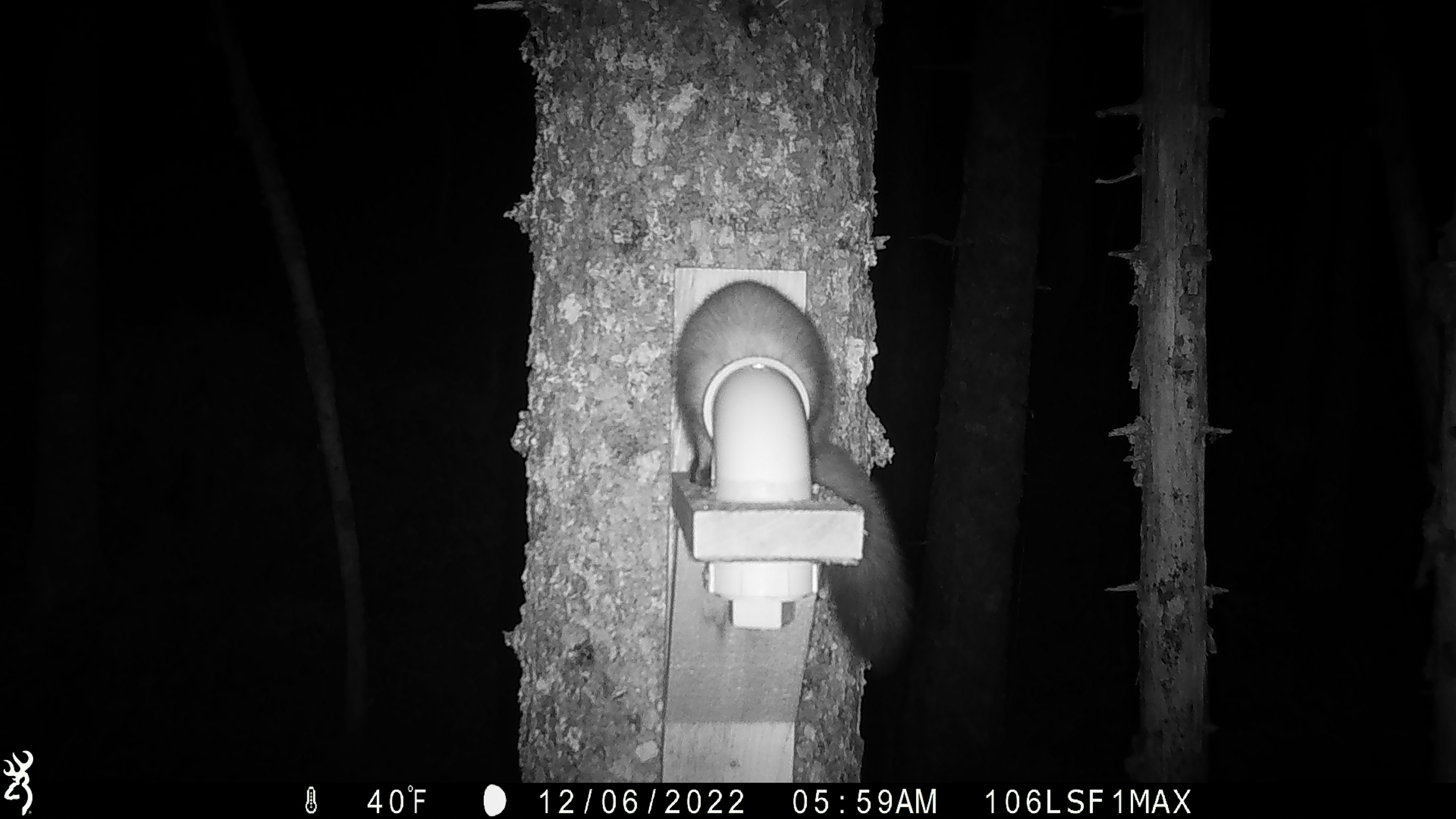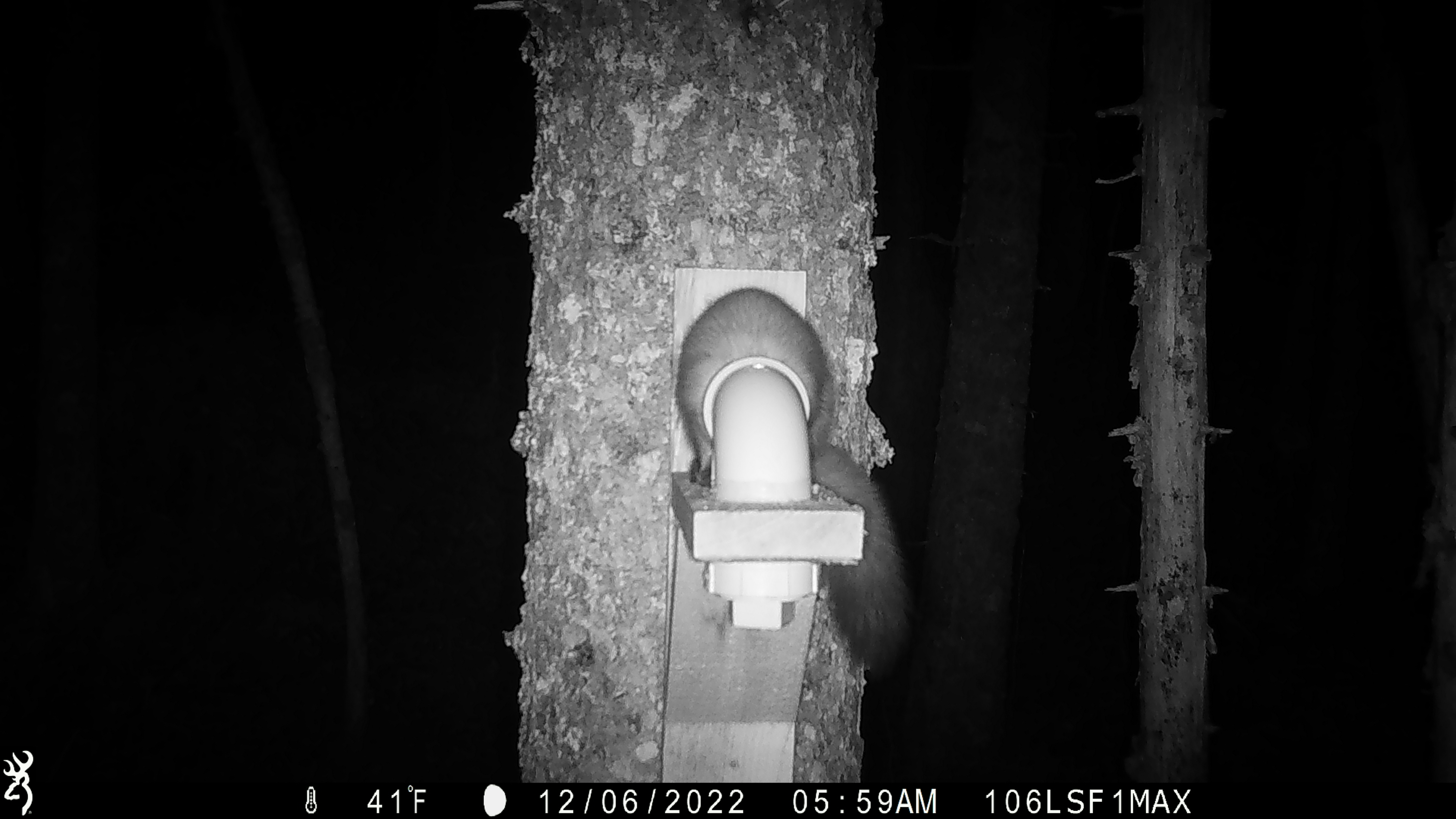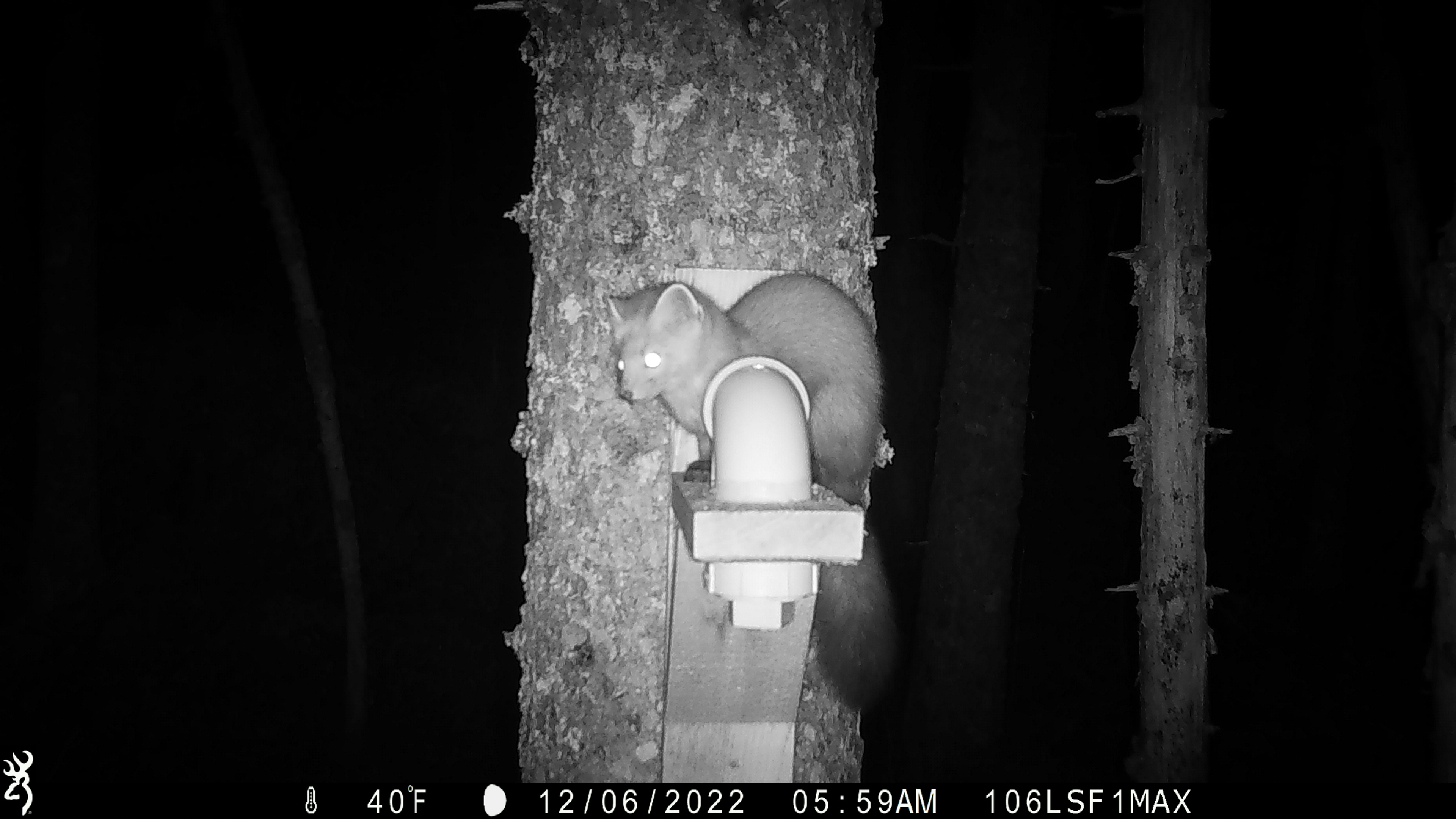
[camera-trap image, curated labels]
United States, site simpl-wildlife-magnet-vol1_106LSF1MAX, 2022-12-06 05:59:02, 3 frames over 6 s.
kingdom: Animalia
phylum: Chordata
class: Mammalia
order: Carnivora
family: Mustelidae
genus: Martes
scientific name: Martes americana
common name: american marten